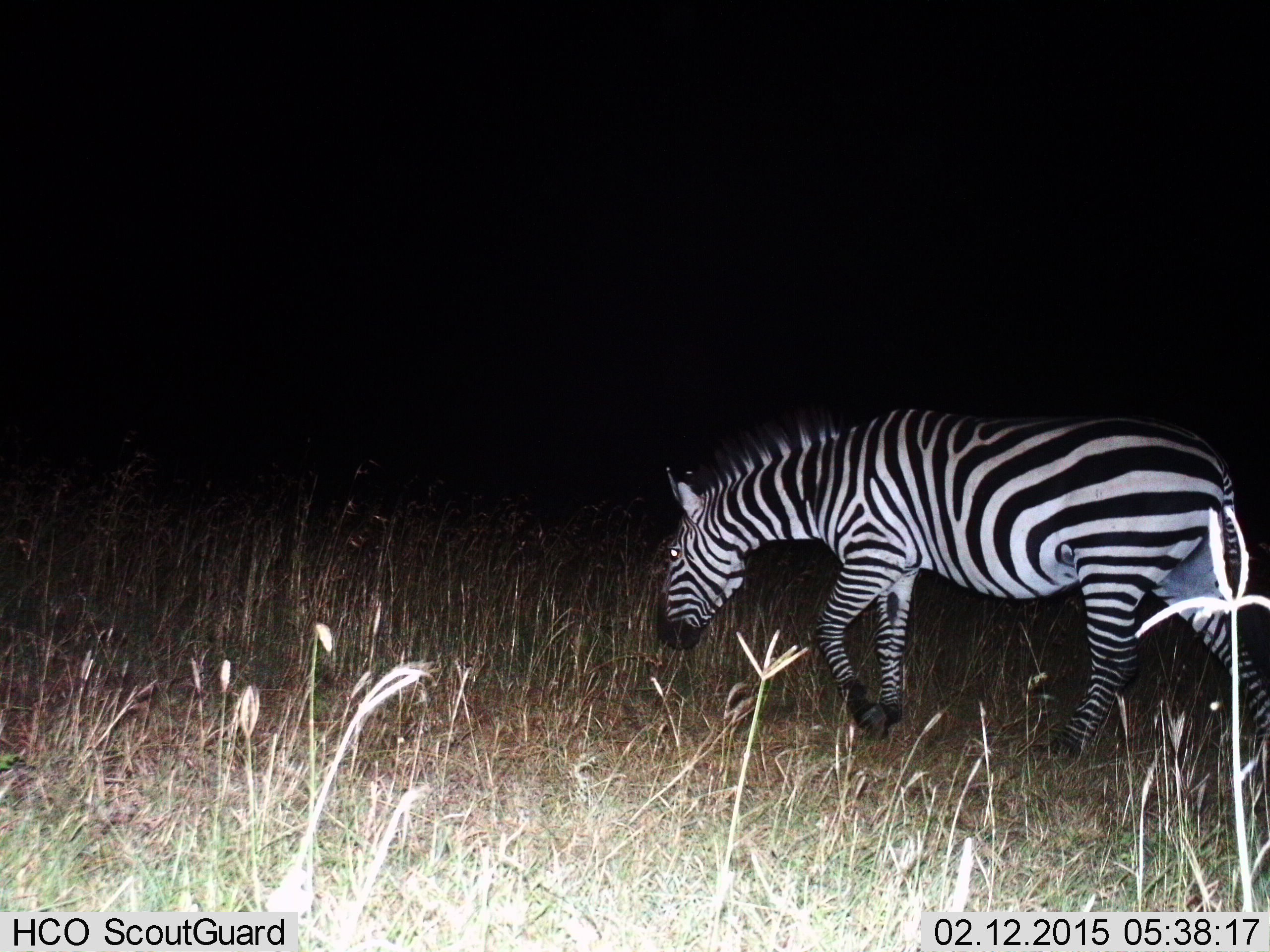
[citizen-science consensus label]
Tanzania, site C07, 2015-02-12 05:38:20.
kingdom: Animalia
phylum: Chordata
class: Mammalia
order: Perissodactyla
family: Equidae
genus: Equus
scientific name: Equus quagga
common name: plains zebra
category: zebra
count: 1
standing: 10%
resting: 0%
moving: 60%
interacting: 0%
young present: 0%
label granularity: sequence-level